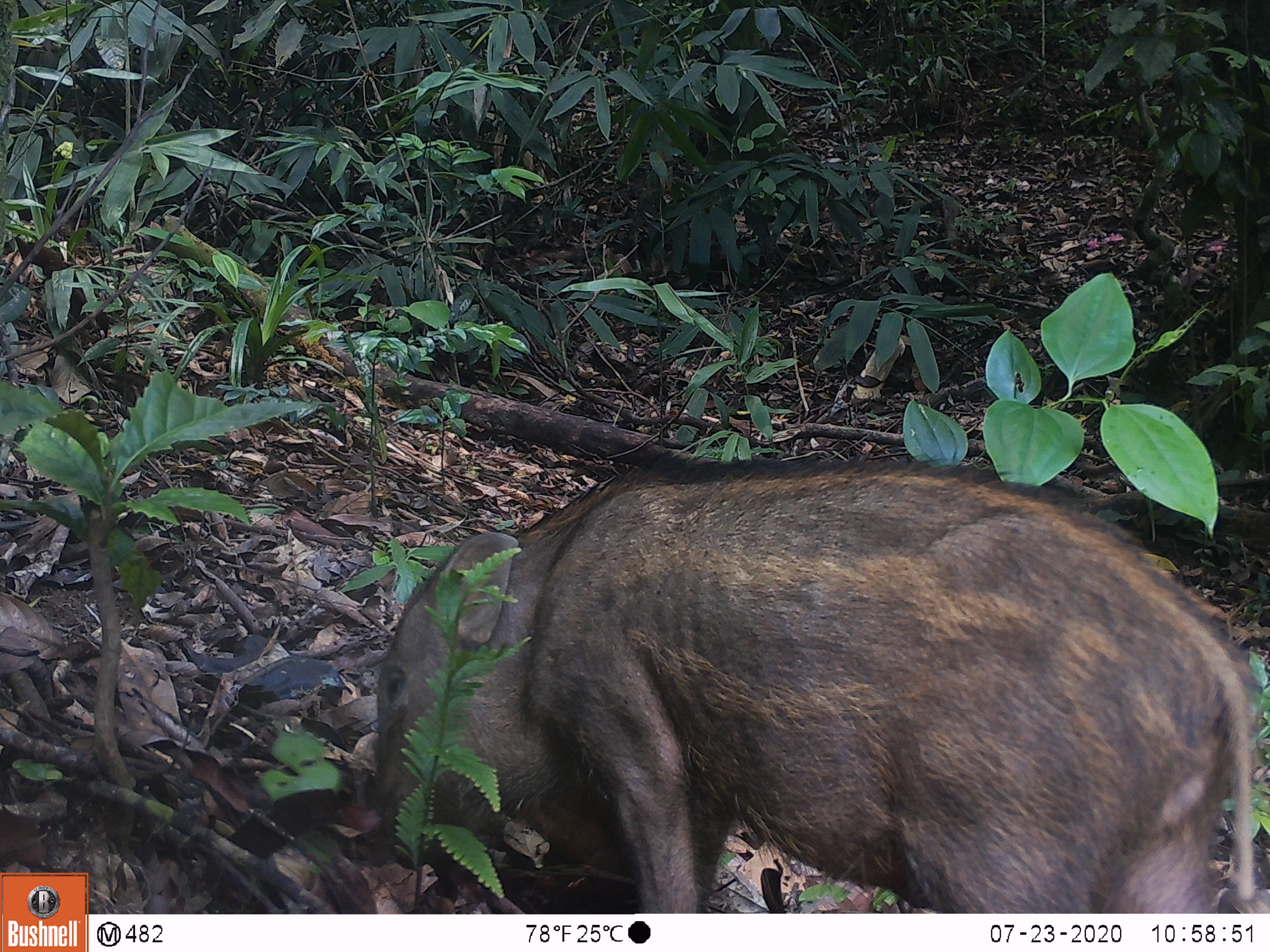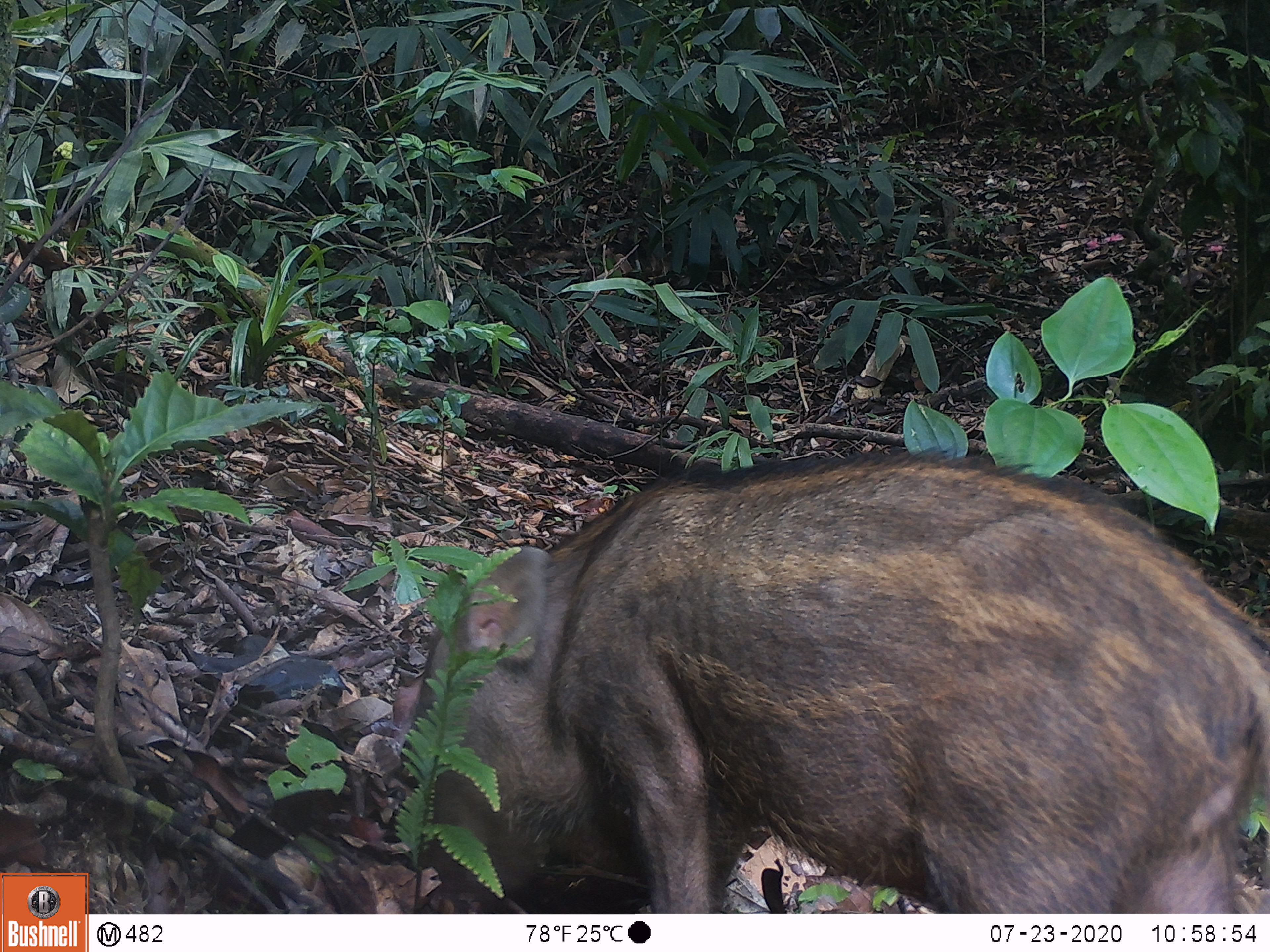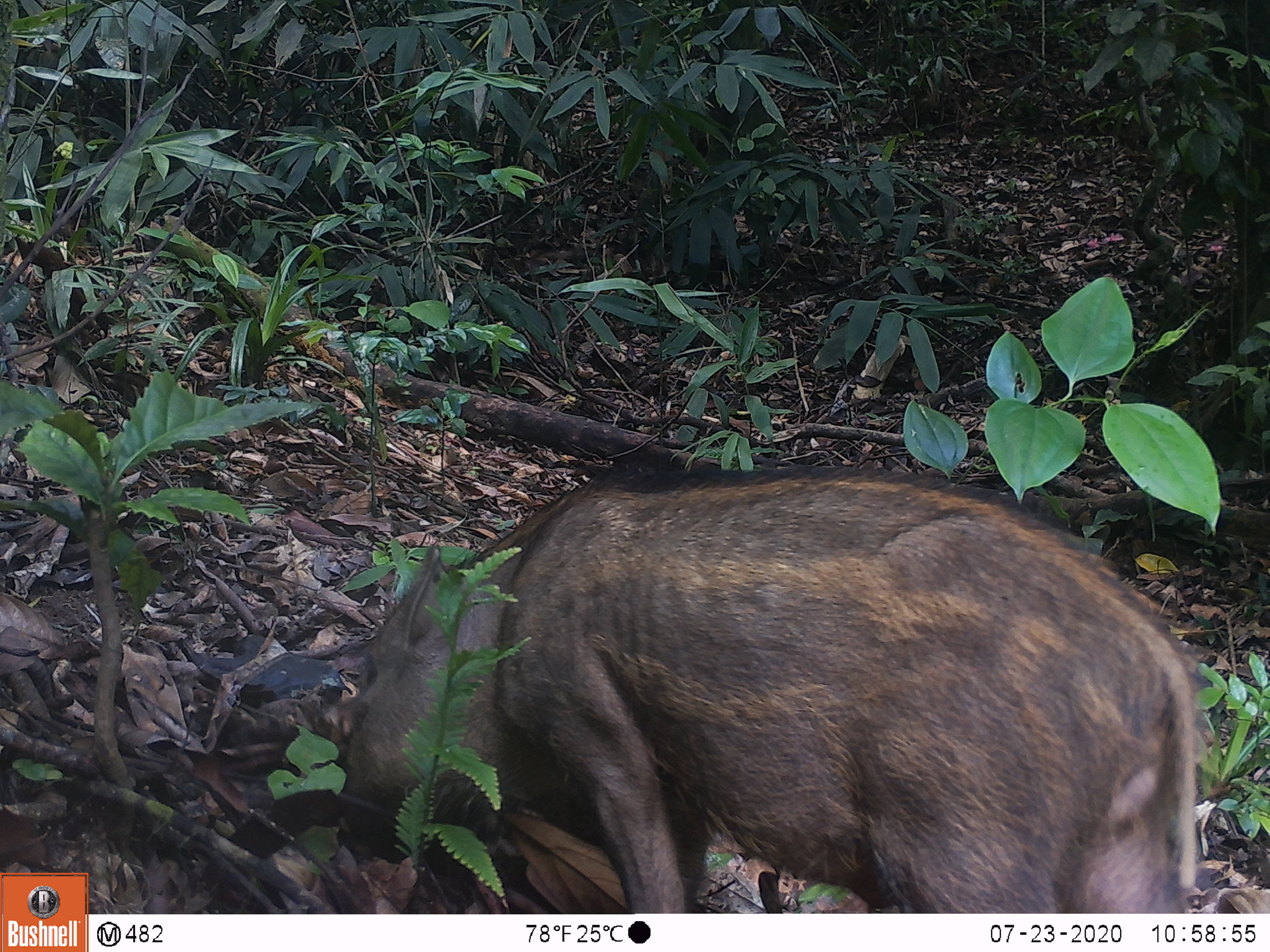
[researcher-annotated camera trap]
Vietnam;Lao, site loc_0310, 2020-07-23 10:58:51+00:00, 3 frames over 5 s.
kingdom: Animalia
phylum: Chordata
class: Mammalia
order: Artiodactyla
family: Suidae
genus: Sus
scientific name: Sus scrofa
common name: eurasian wild pig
Eurasian wild pig (Sus scrofa). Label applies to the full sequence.